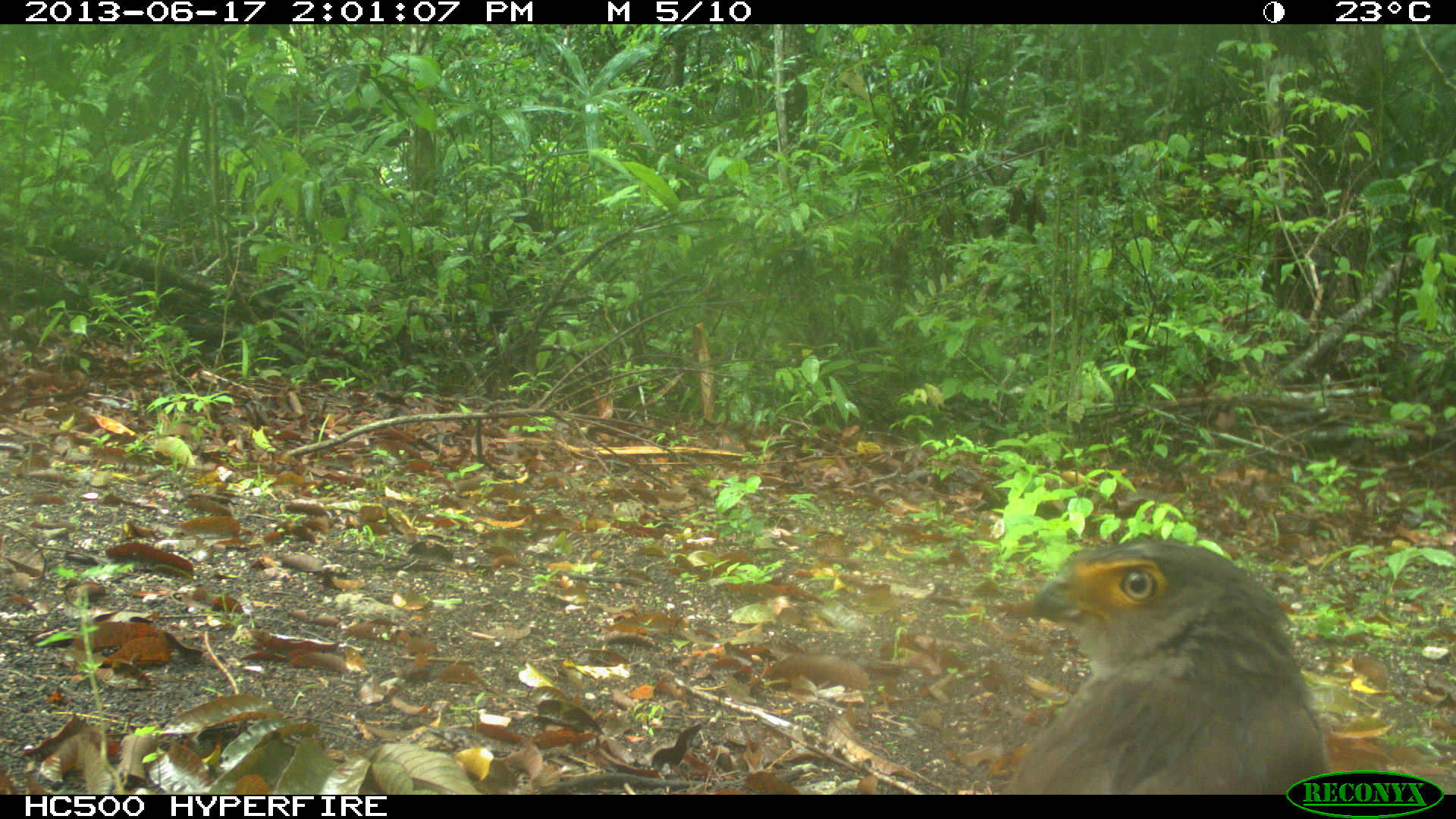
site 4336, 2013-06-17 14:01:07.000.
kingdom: Animalia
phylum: Chordata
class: Aves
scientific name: Aves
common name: birds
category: unknown raptor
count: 1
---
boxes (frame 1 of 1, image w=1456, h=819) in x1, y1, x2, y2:
unknown raptor: 999, 531, 1333, 794